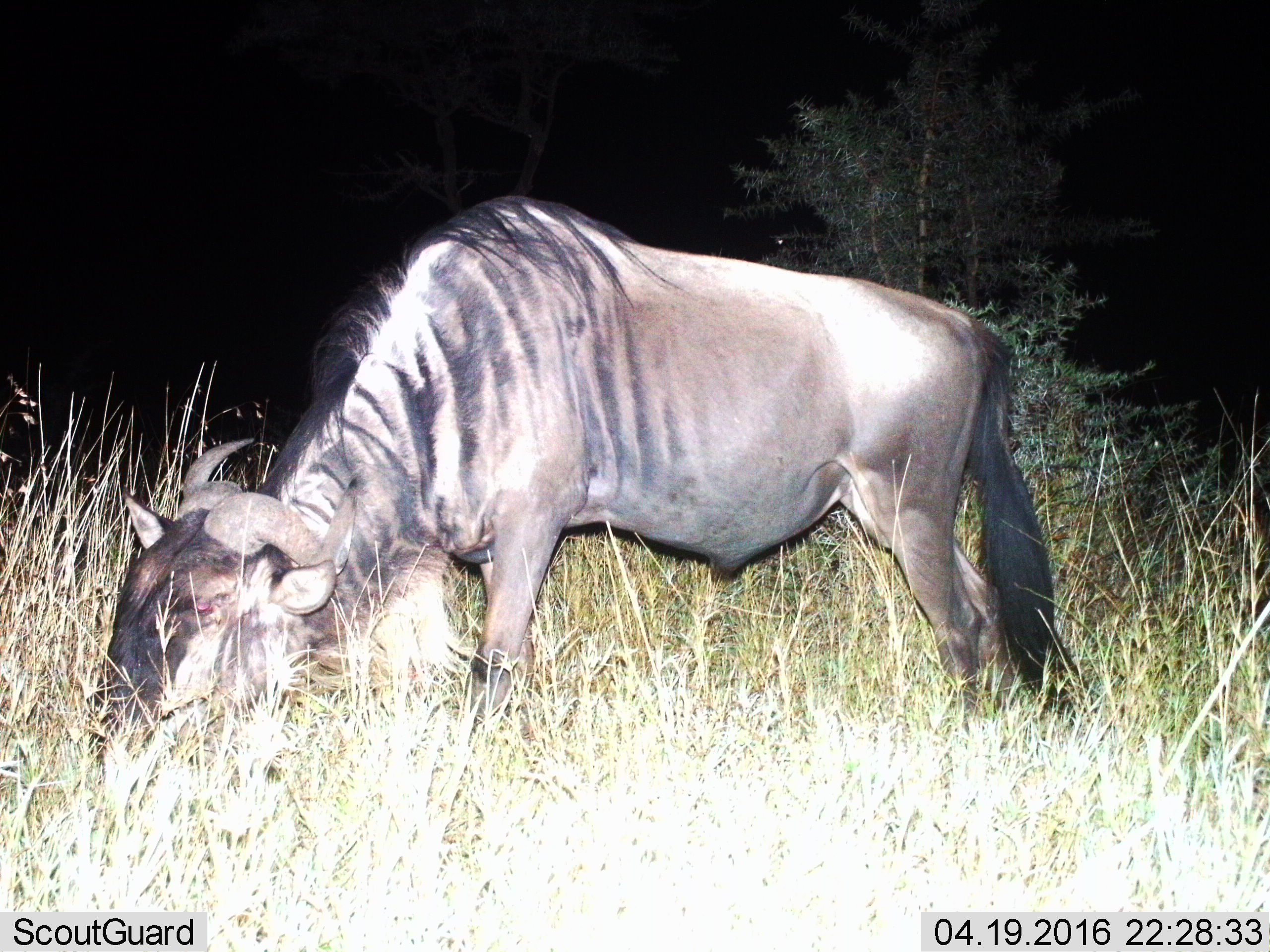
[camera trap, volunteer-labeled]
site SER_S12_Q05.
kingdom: Animalia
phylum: Chordata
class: Mammalia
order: Artiodactyla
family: Bovidae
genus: Connochaetes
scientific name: Connochaetes taurinus taurinus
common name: blue wildebeest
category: wildebeestblue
Wildebeestblue (blue wildebeest) (Connochaetes taurinus taurinus), count 1. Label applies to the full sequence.